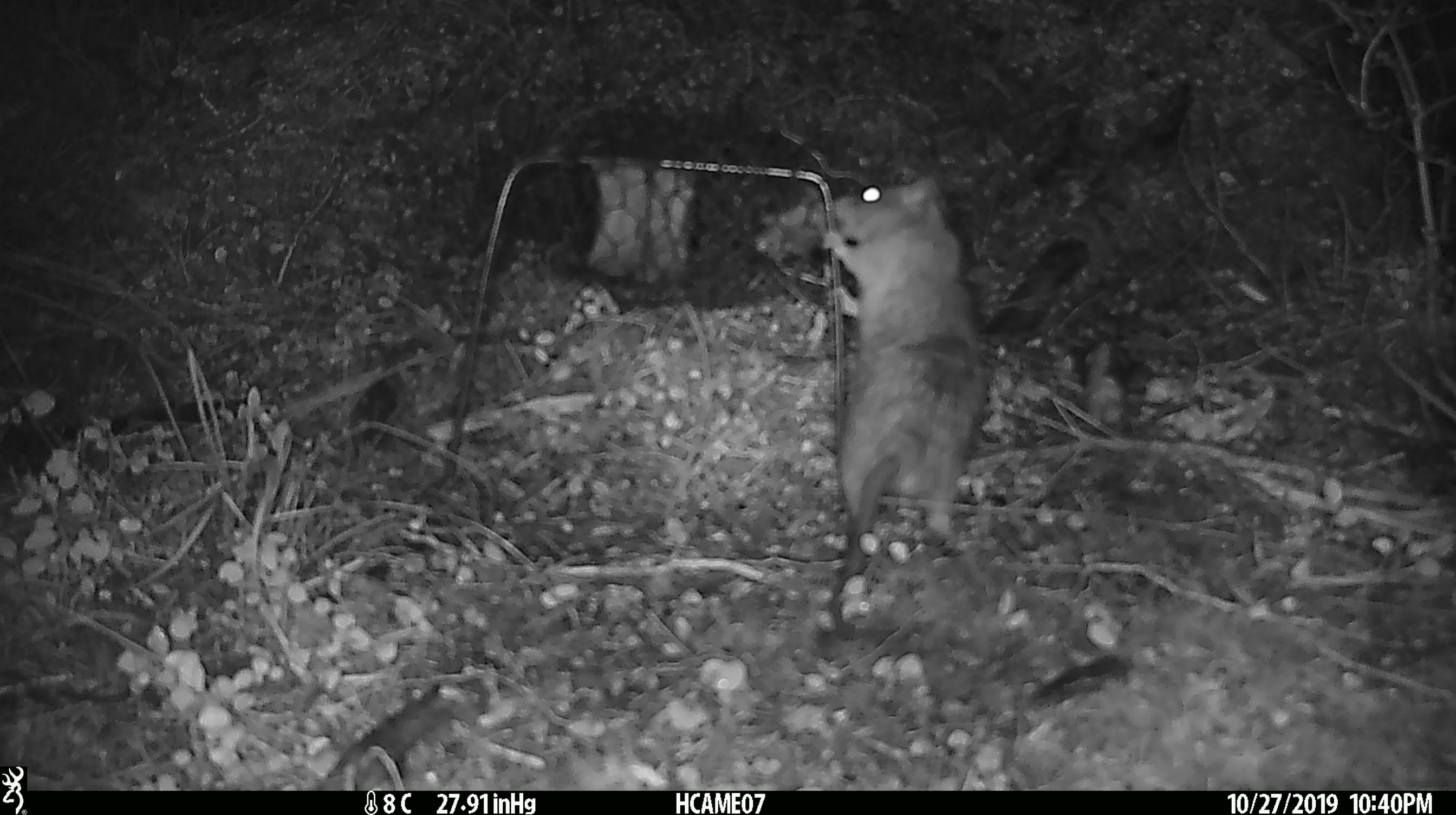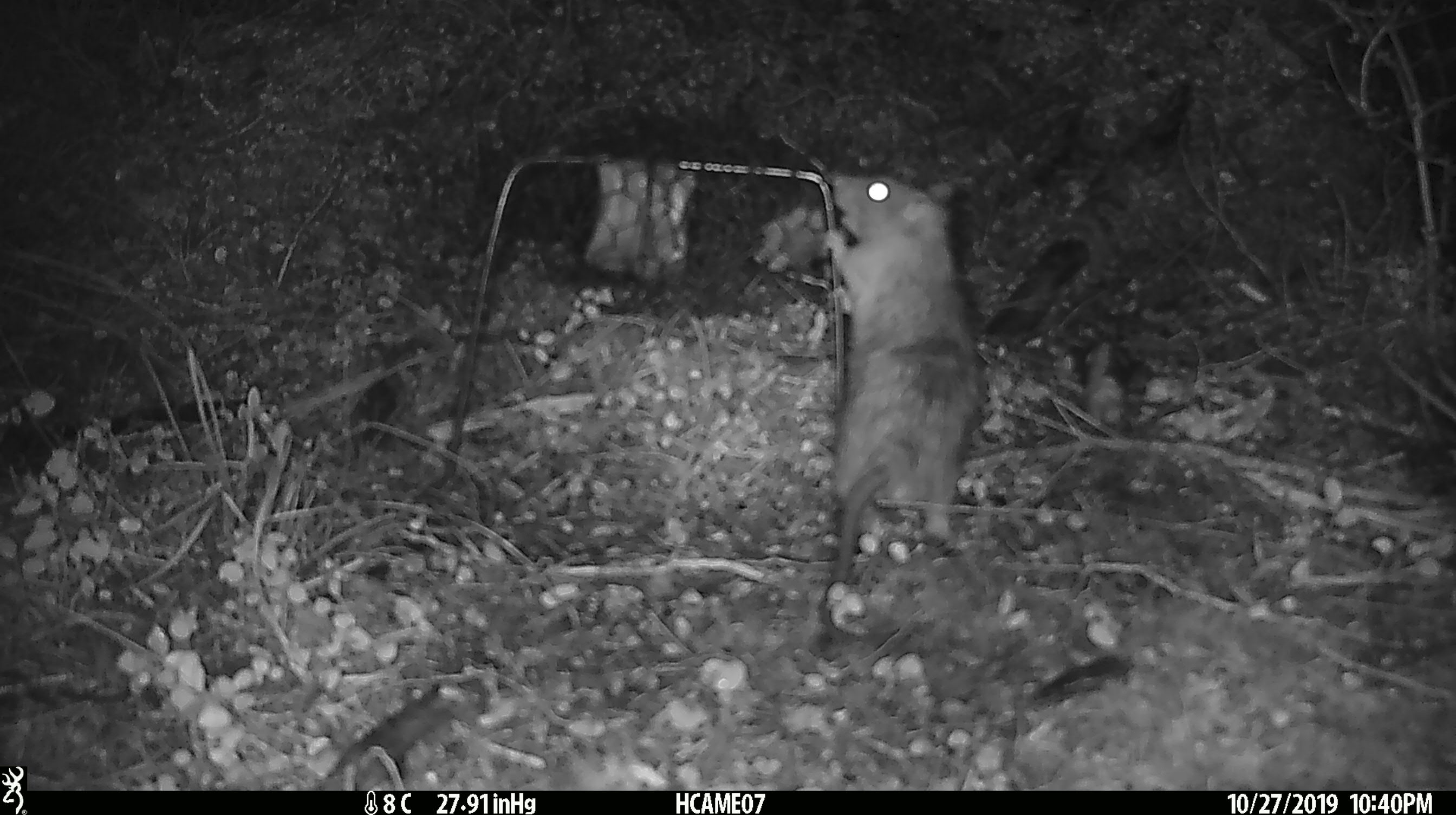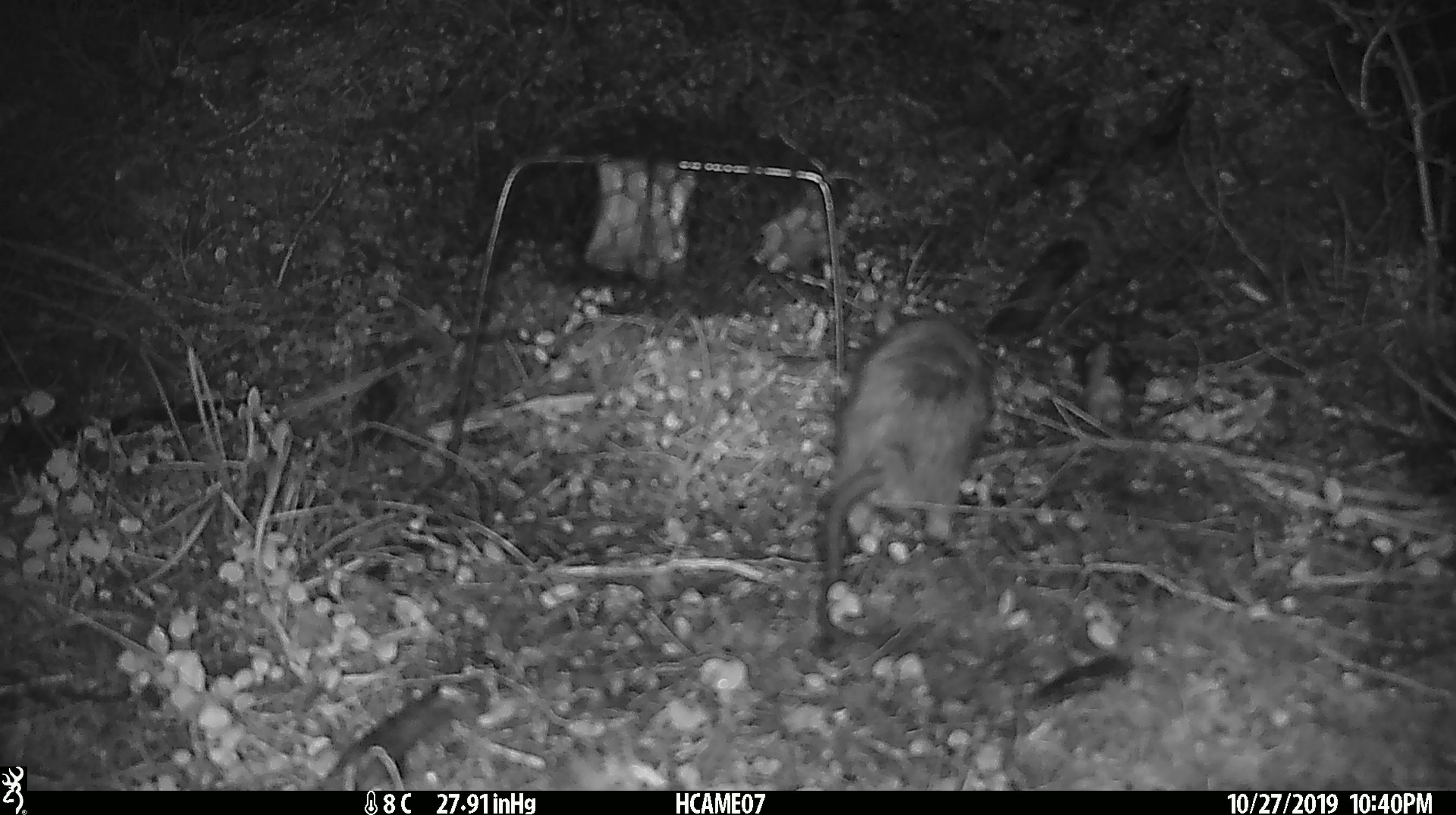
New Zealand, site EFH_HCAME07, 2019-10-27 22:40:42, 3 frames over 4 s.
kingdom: Animalia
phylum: Chordata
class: Mammalia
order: Rodentia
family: Muridae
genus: Rattus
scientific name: Rattus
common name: rat